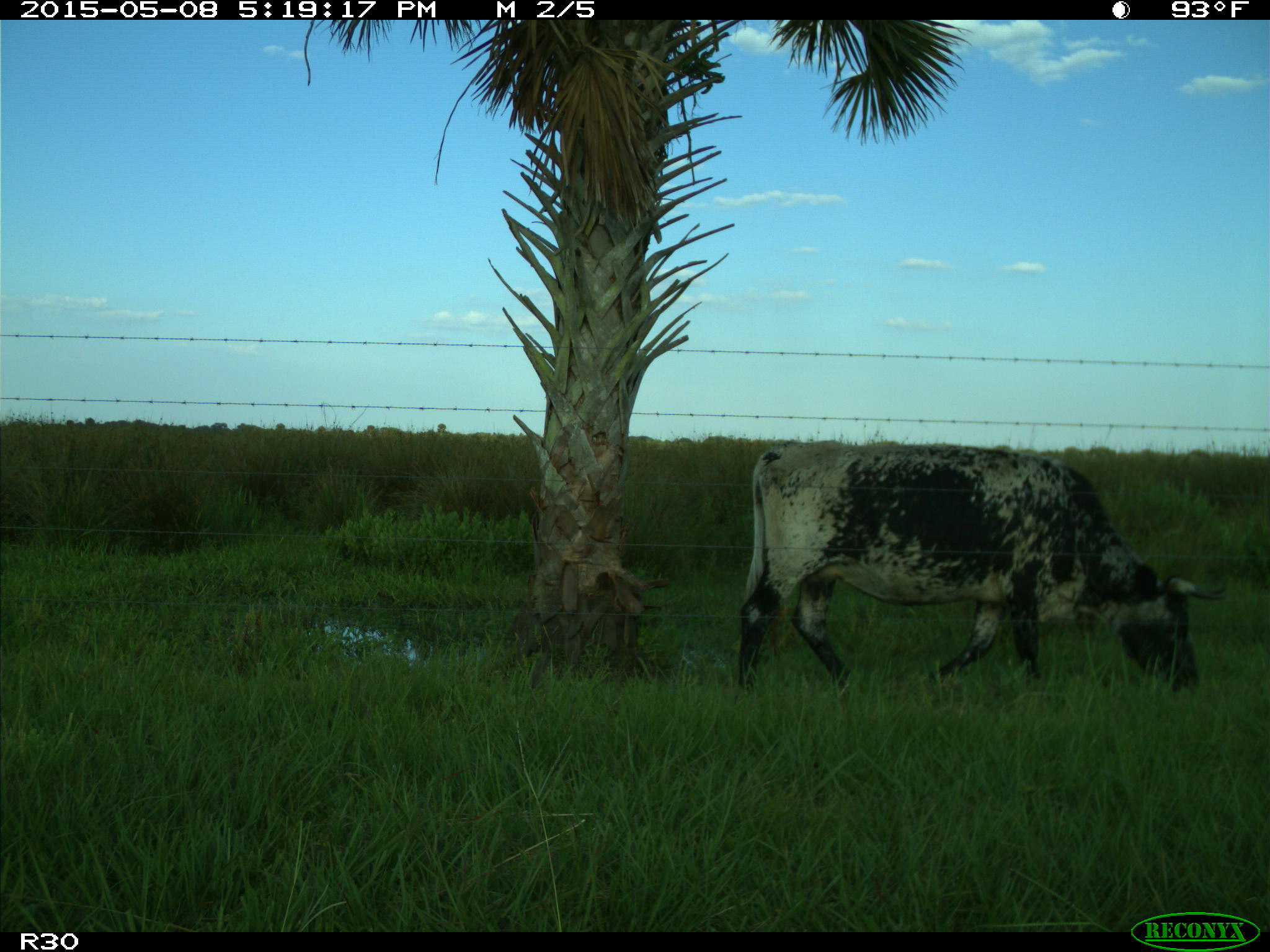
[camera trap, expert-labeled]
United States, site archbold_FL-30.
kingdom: Animalia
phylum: Chordata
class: Mammalia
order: Artiodactyla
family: Bovidae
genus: Bos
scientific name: Bos taurus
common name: domestic cow